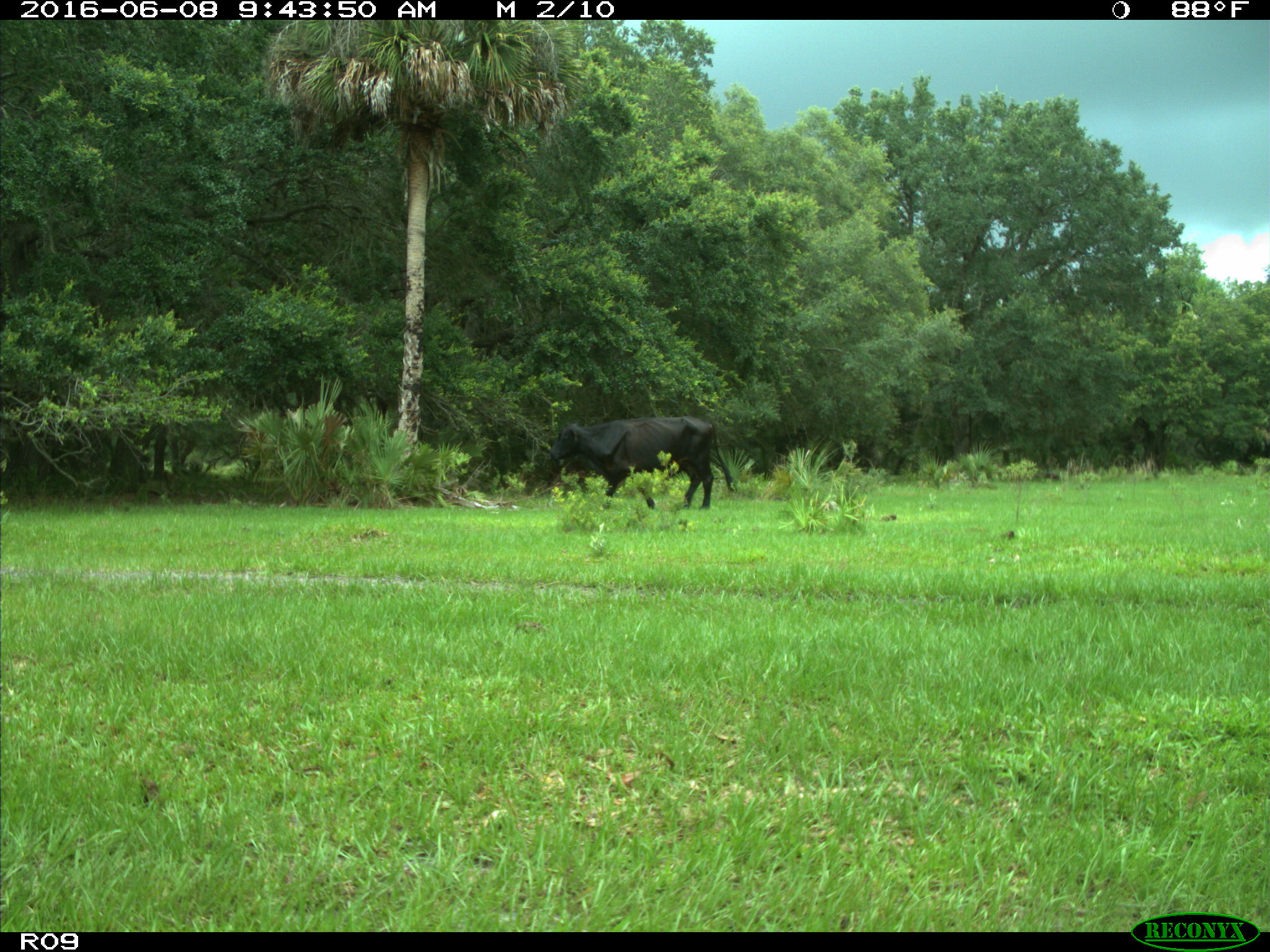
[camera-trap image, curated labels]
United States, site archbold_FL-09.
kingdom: Animalia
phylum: Chordata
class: Mammalia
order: Artiodactyla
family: Bovidae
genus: Bos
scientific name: Bos taurus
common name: domestic cow